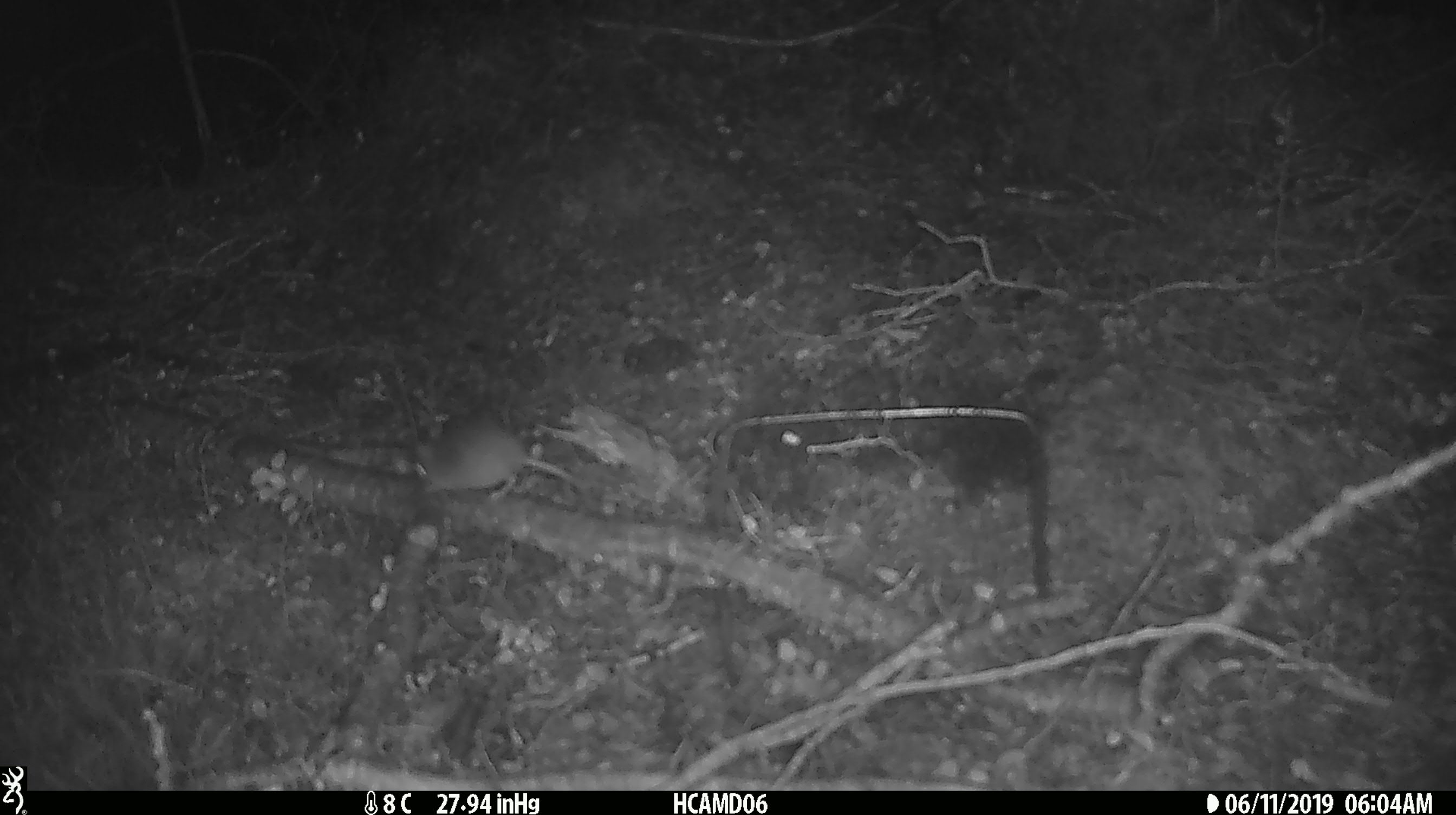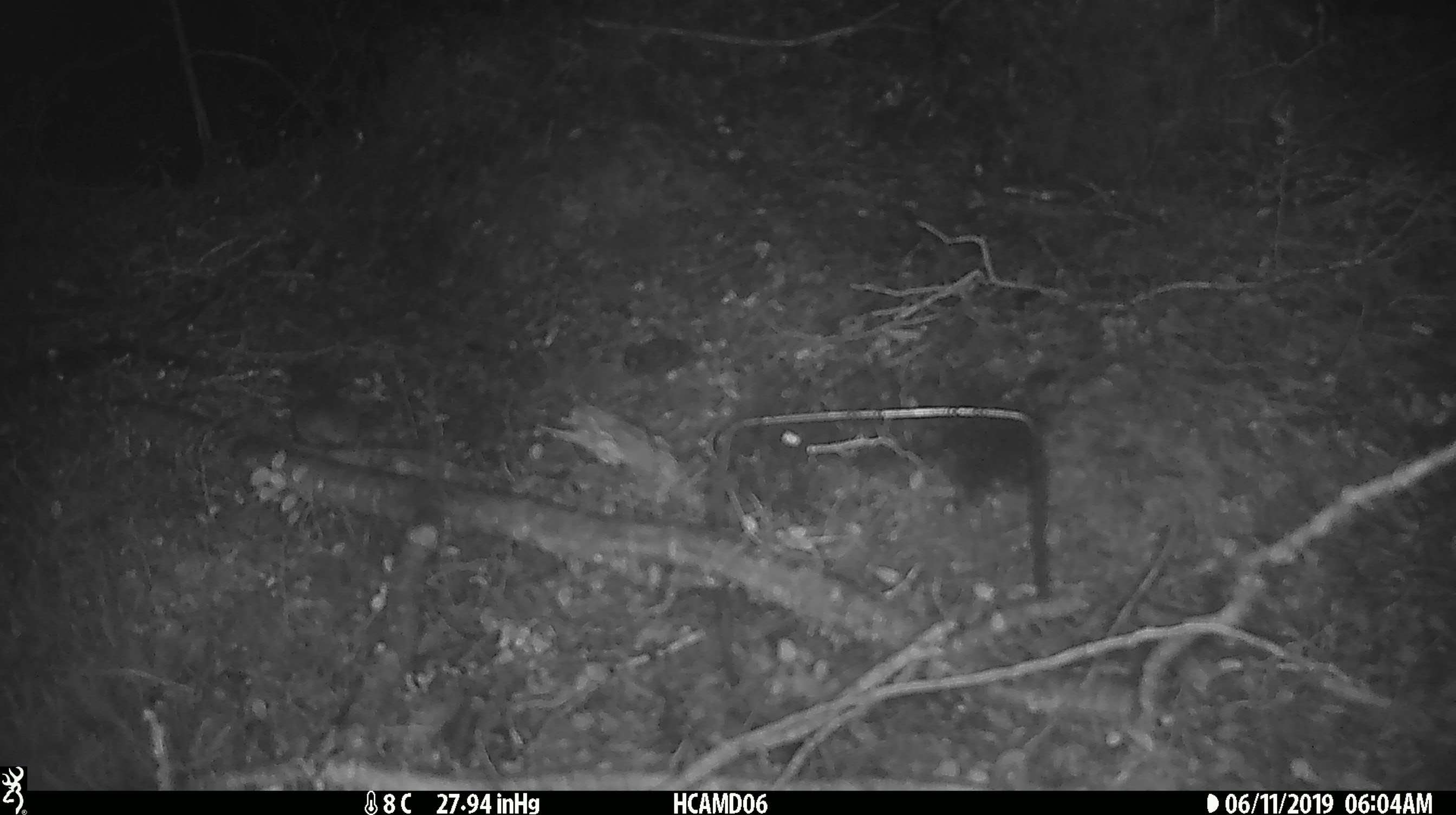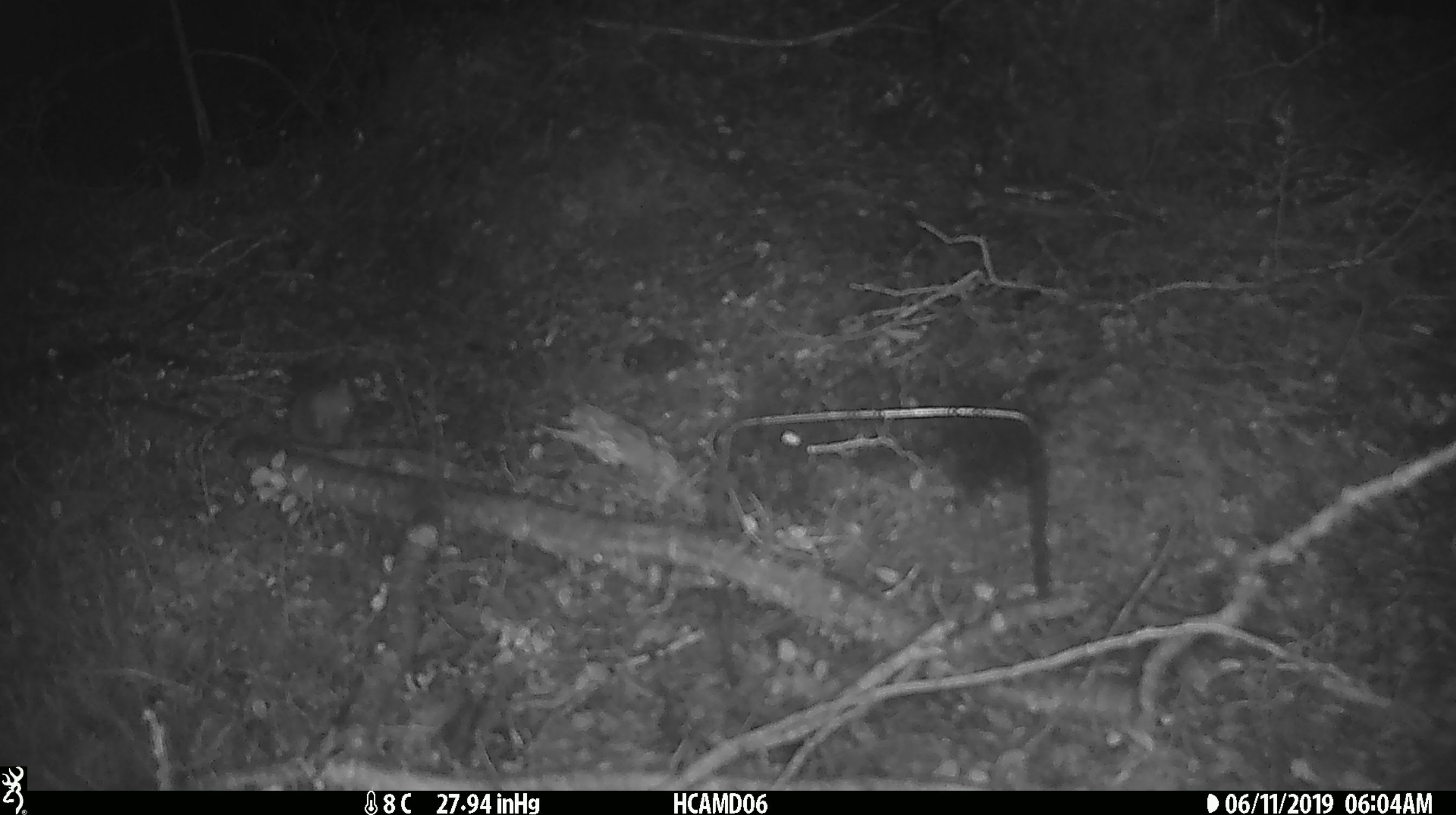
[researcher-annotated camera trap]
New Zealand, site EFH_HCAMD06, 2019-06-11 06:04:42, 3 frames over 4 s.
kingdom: Animalia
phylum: Chordata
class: Mammalia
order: Rodentia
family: Muridae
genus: Mus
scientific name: Mus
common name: mouse